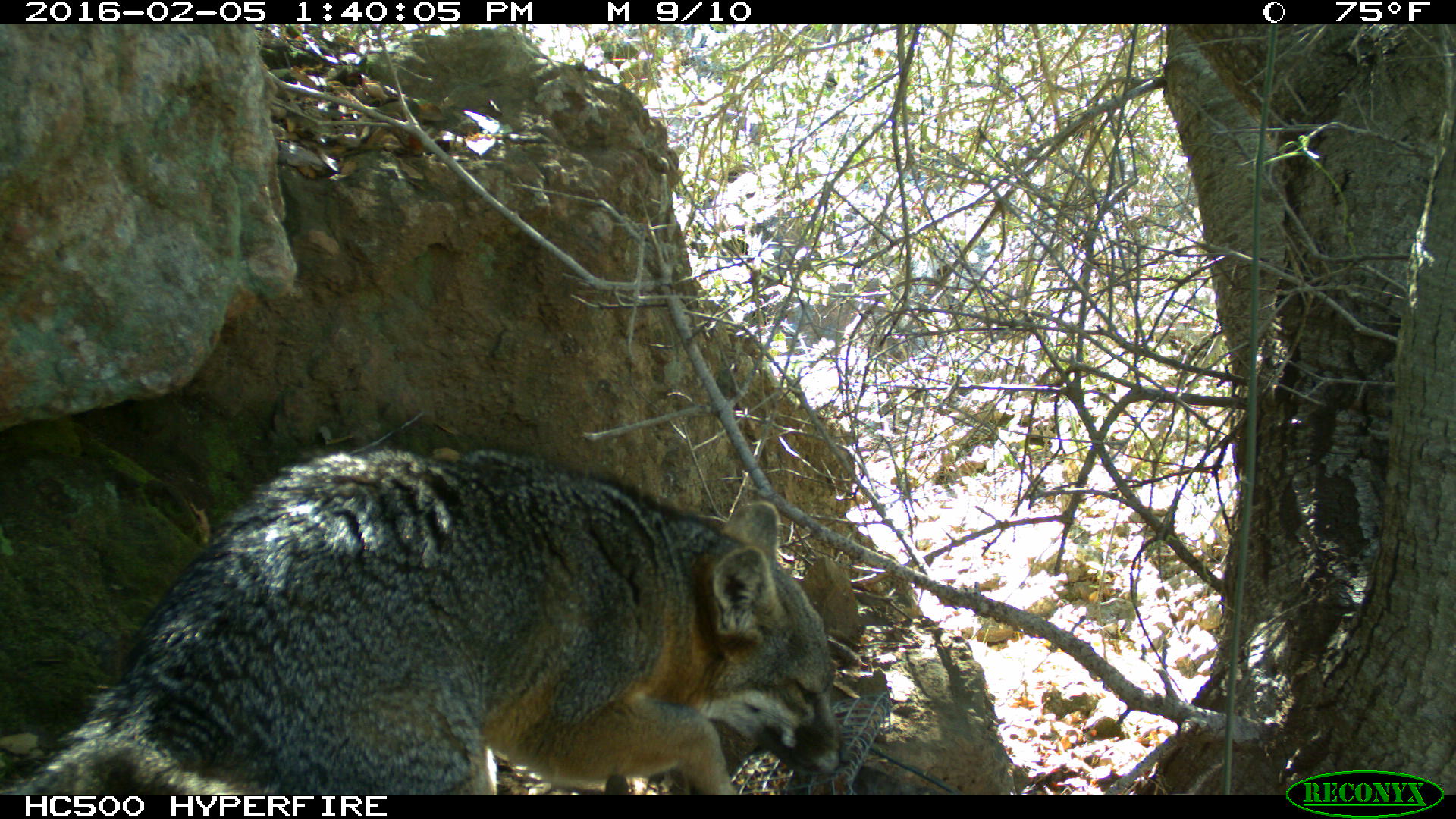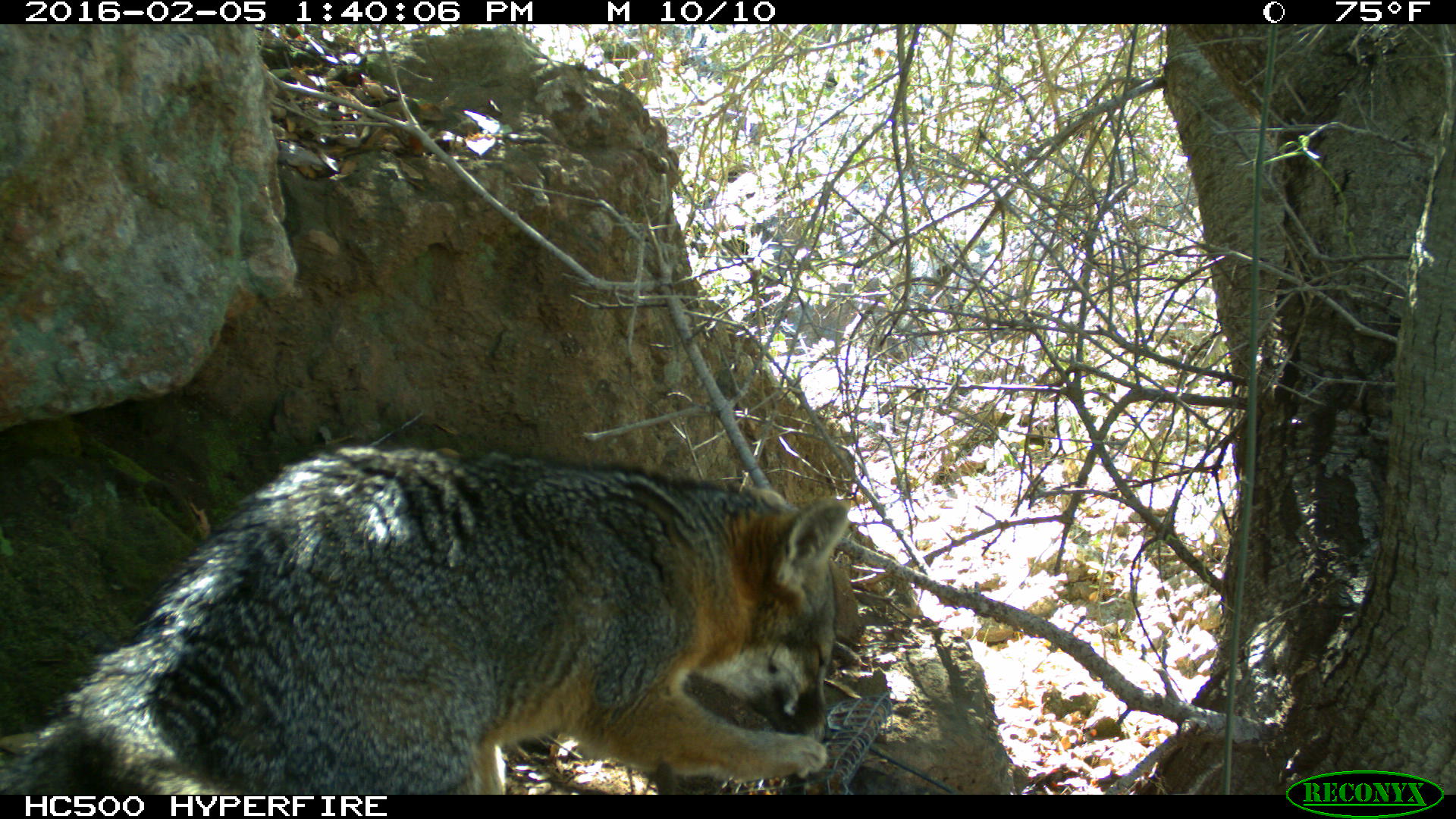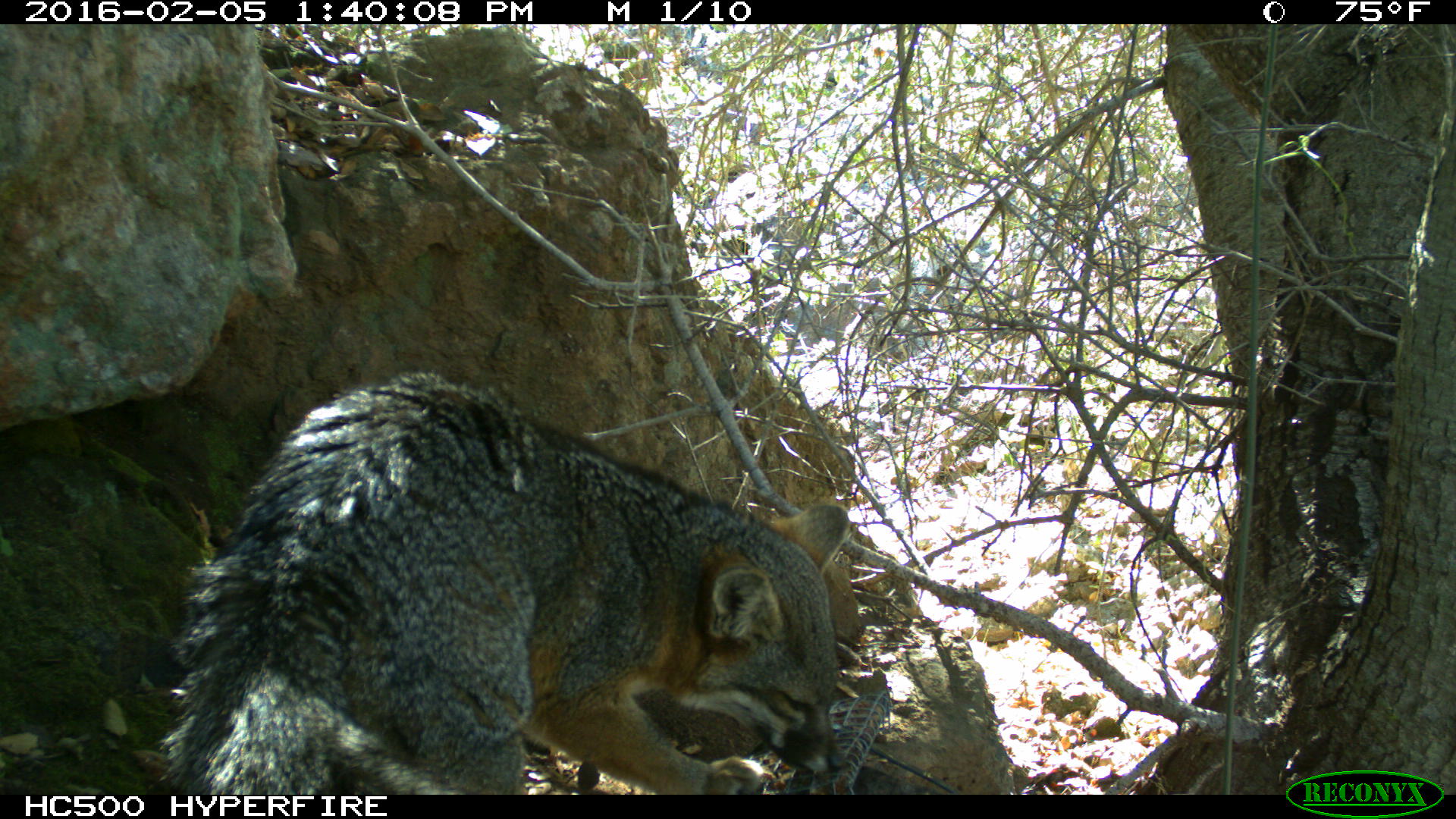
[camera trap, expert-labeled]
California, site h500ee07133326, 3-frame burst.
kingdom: Animalia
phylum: Chordata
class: Mammalia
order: Carnivora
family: Canidae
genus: Urocyon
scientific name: Urocyon littoralis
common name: island fox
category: fox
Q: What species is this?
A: Fox (island fox) (Urocyon littoralis).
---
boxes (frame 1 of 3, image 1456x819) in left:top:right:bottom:
fox: 0:450:852:794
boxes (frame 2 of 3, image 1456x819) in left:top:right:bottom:
fox: 0:446:849:794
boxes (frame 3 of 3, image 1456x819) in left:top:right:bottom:
fox: 154:369:852:794